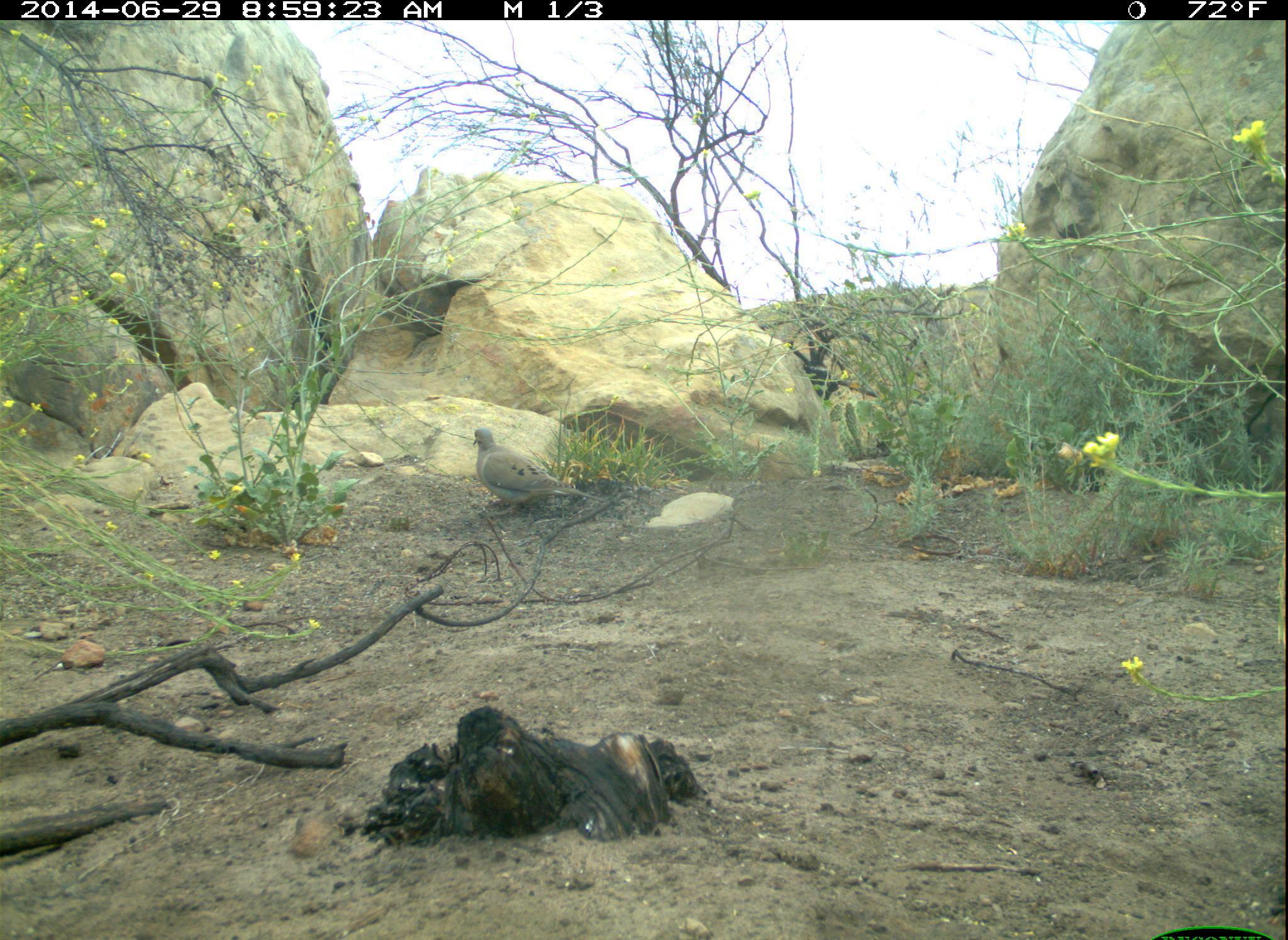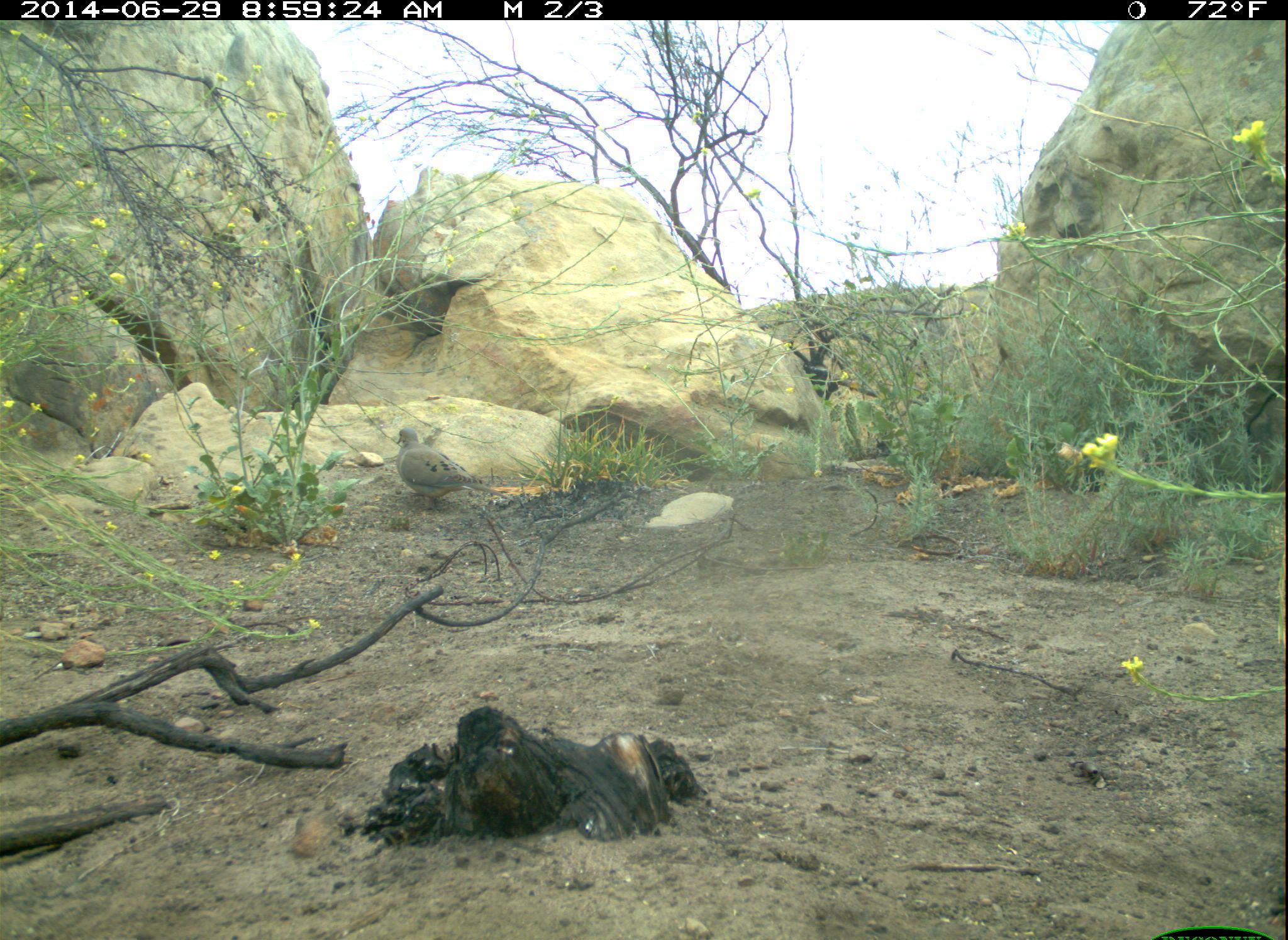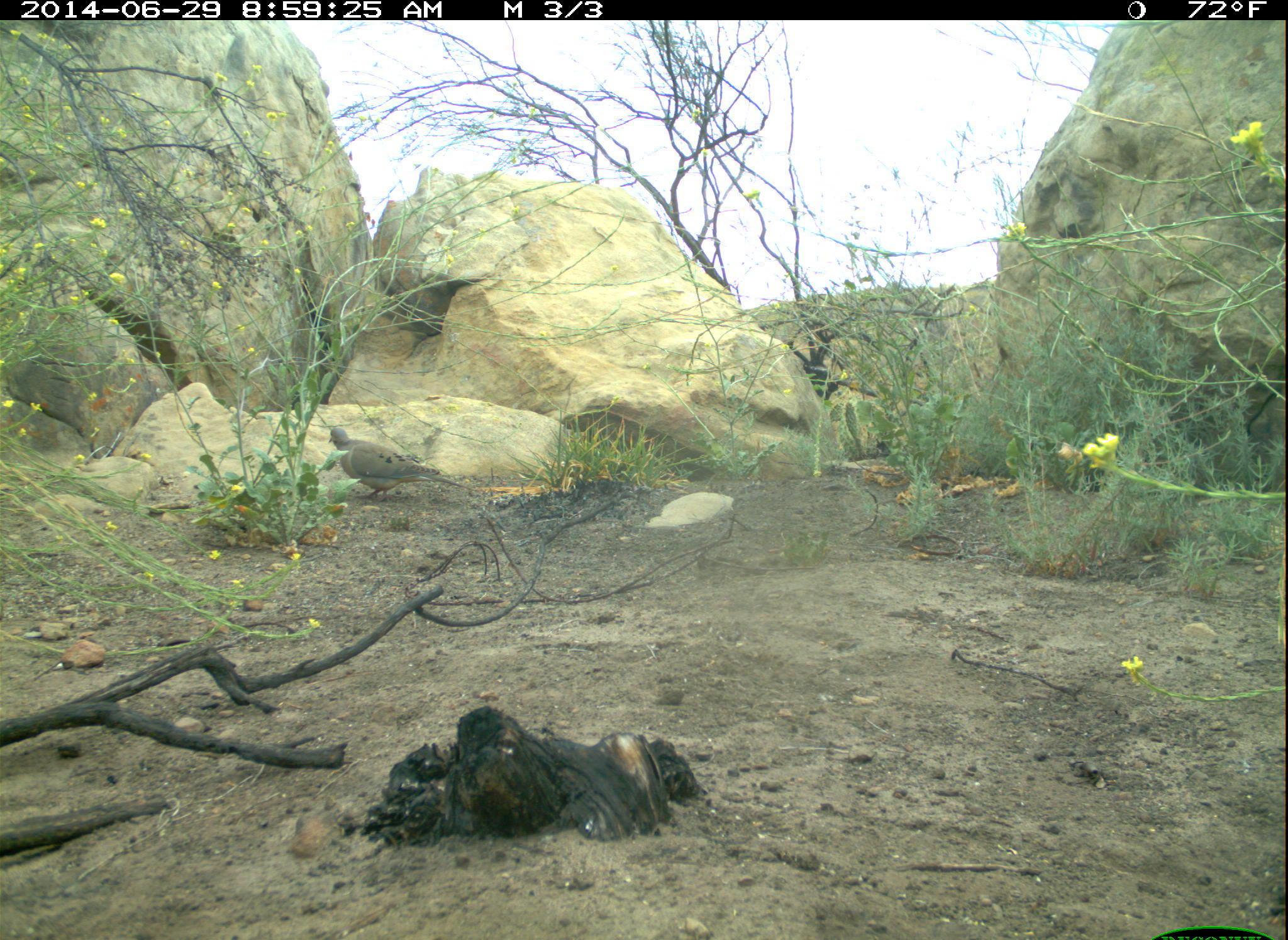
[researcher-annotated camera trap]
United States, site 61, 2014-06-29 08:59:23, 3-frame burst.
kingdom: Animalia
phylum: Chordata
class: Aves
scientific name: Aves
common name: bird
Bird (Aves).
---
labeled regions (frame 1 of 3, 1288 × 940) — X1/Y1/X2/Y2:
bird: 452/414/613/540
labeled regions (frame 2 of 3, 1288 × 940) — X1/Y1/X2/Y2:
bird: 394/427/514/509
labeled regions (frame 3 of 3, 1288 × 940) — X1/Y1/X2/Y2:
bird: 324/421/451/508